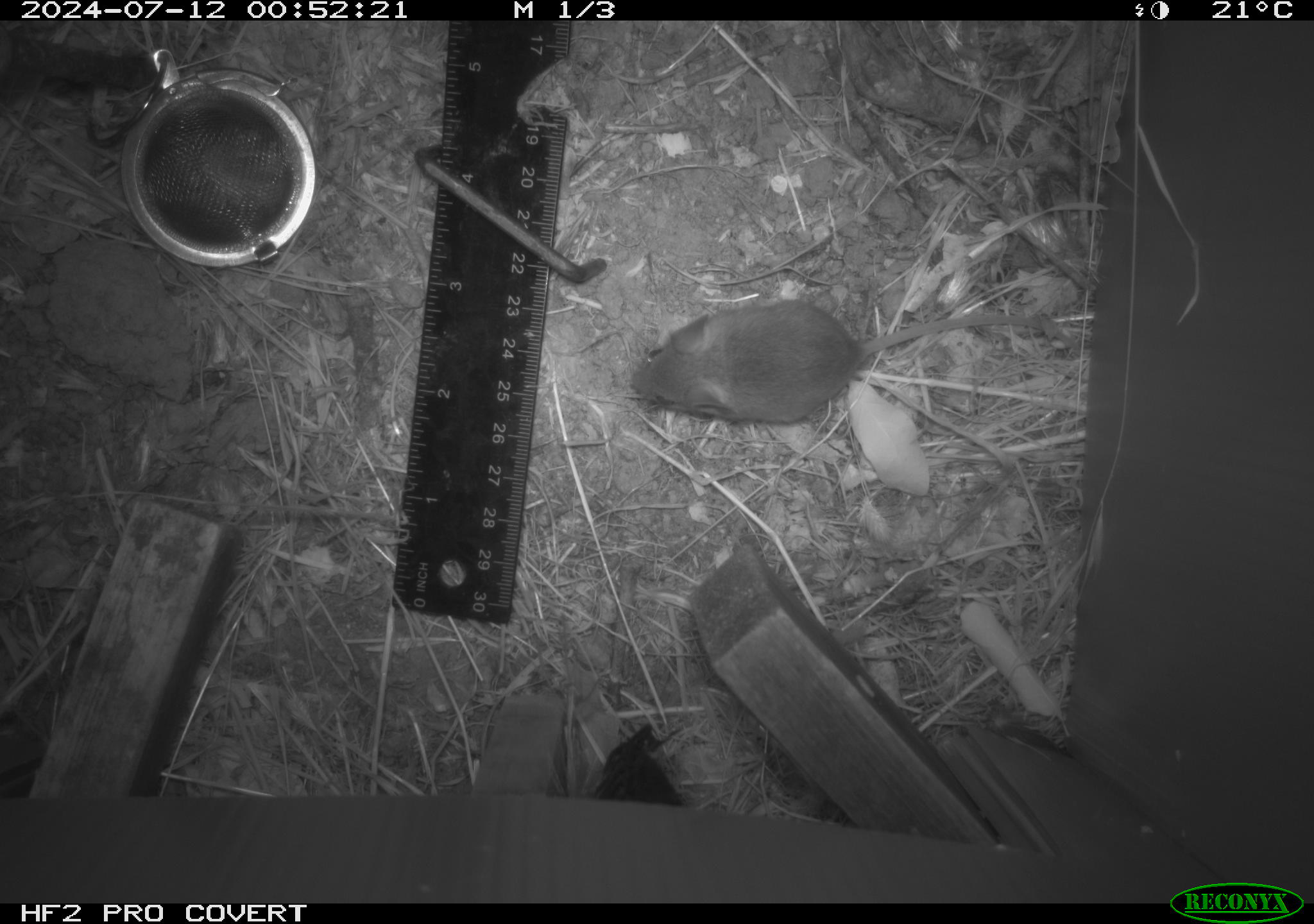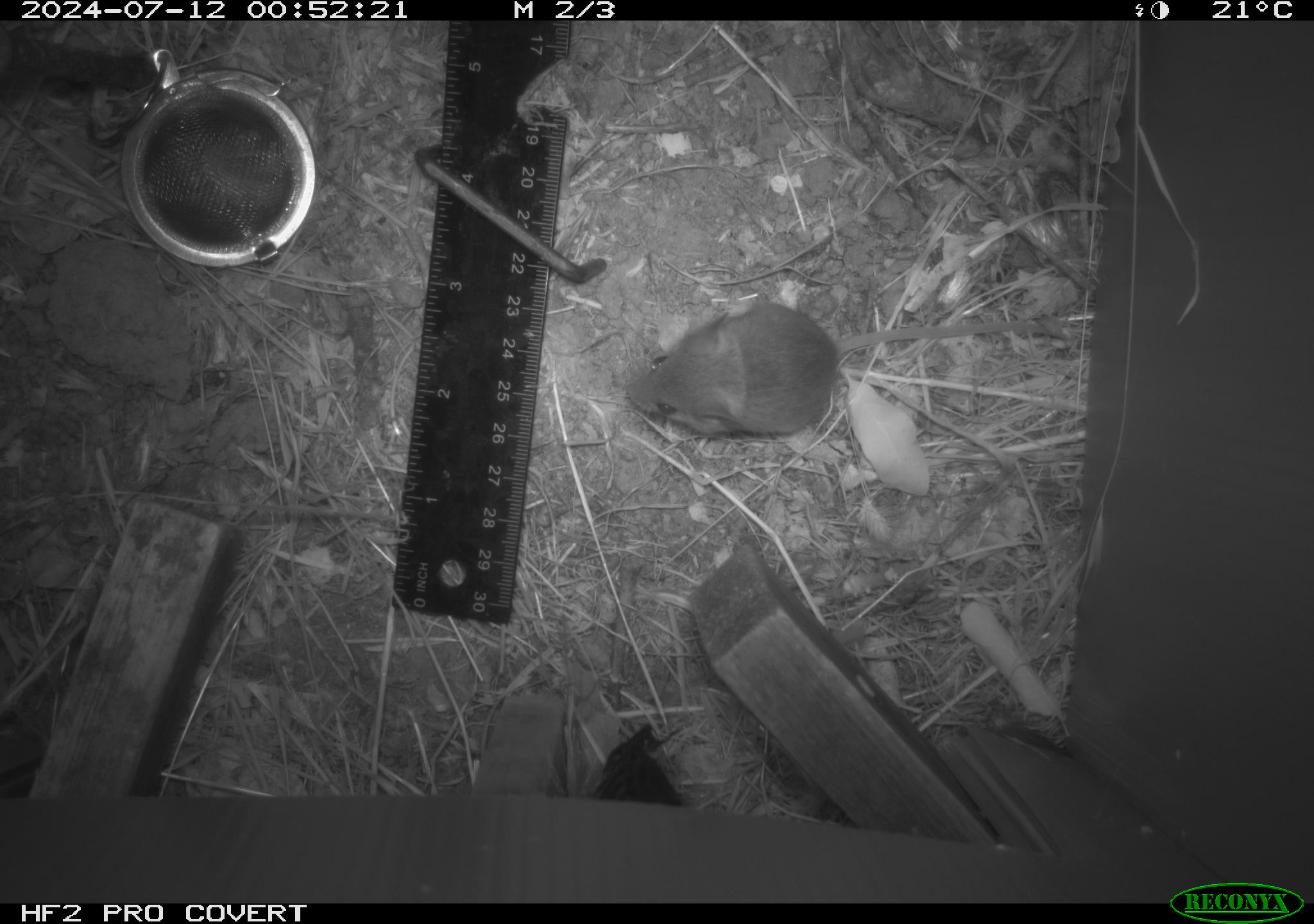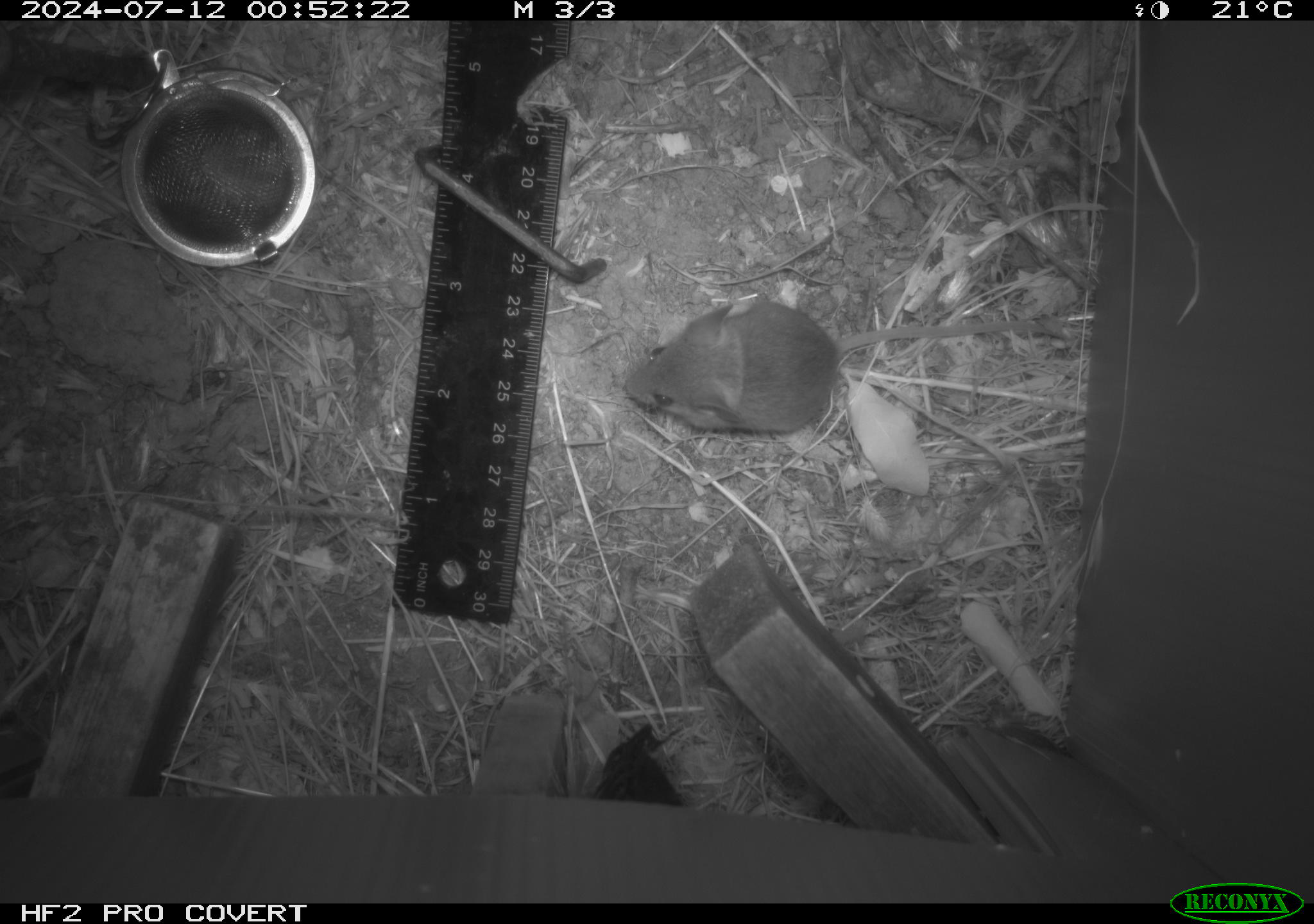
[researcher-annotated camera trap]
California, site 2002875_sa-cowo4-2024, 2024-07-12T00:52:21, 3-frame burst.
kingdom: Animalia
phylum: Chordata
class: Mammalia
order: Rodentia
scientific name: Rodentia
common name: mouse species